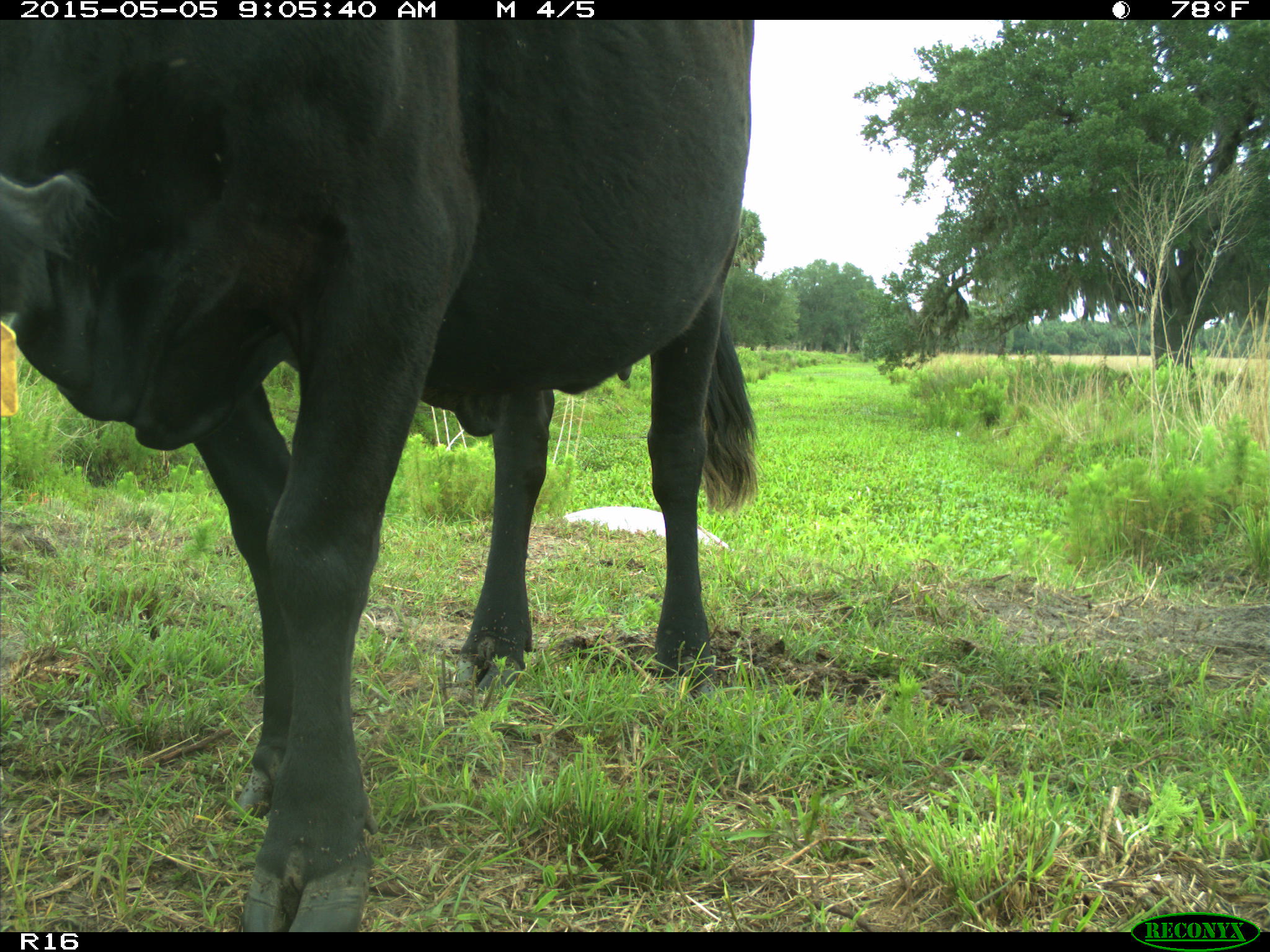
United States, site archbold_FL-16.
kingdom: Animalia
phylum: Chordata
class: Mammalia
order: Artiodactyla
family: Bovidae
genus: Bos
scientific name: Bos taurus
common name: domestic cow